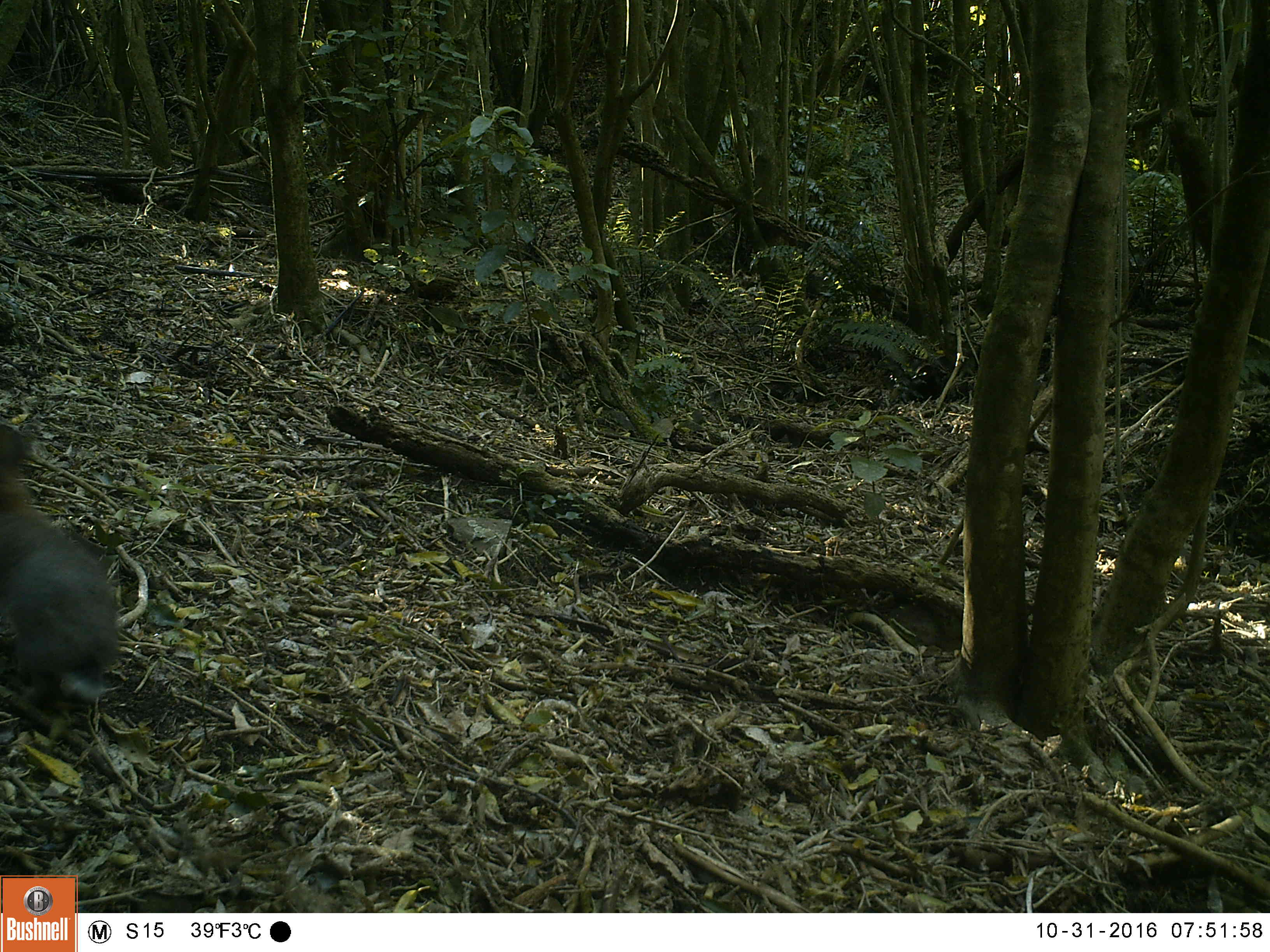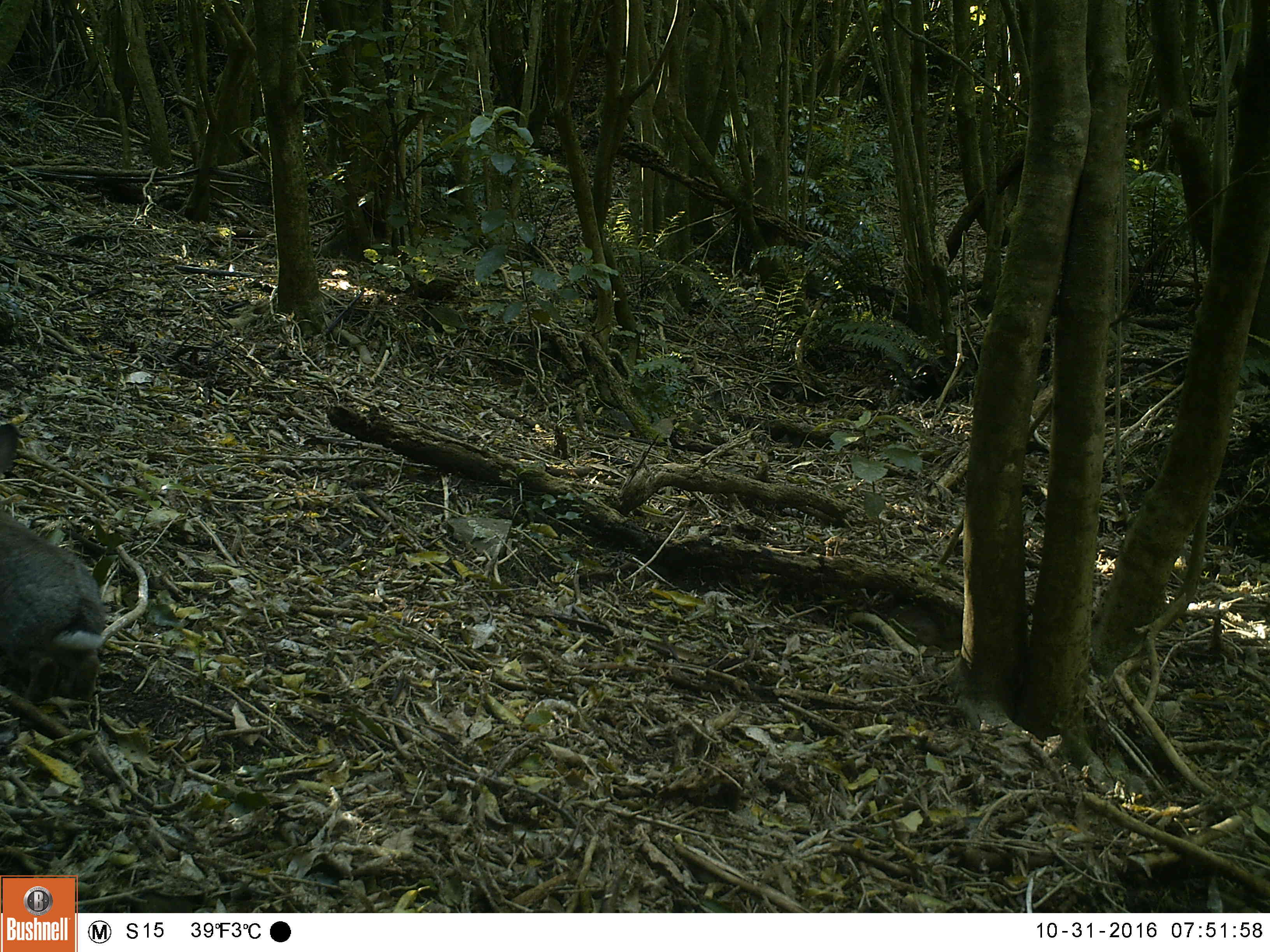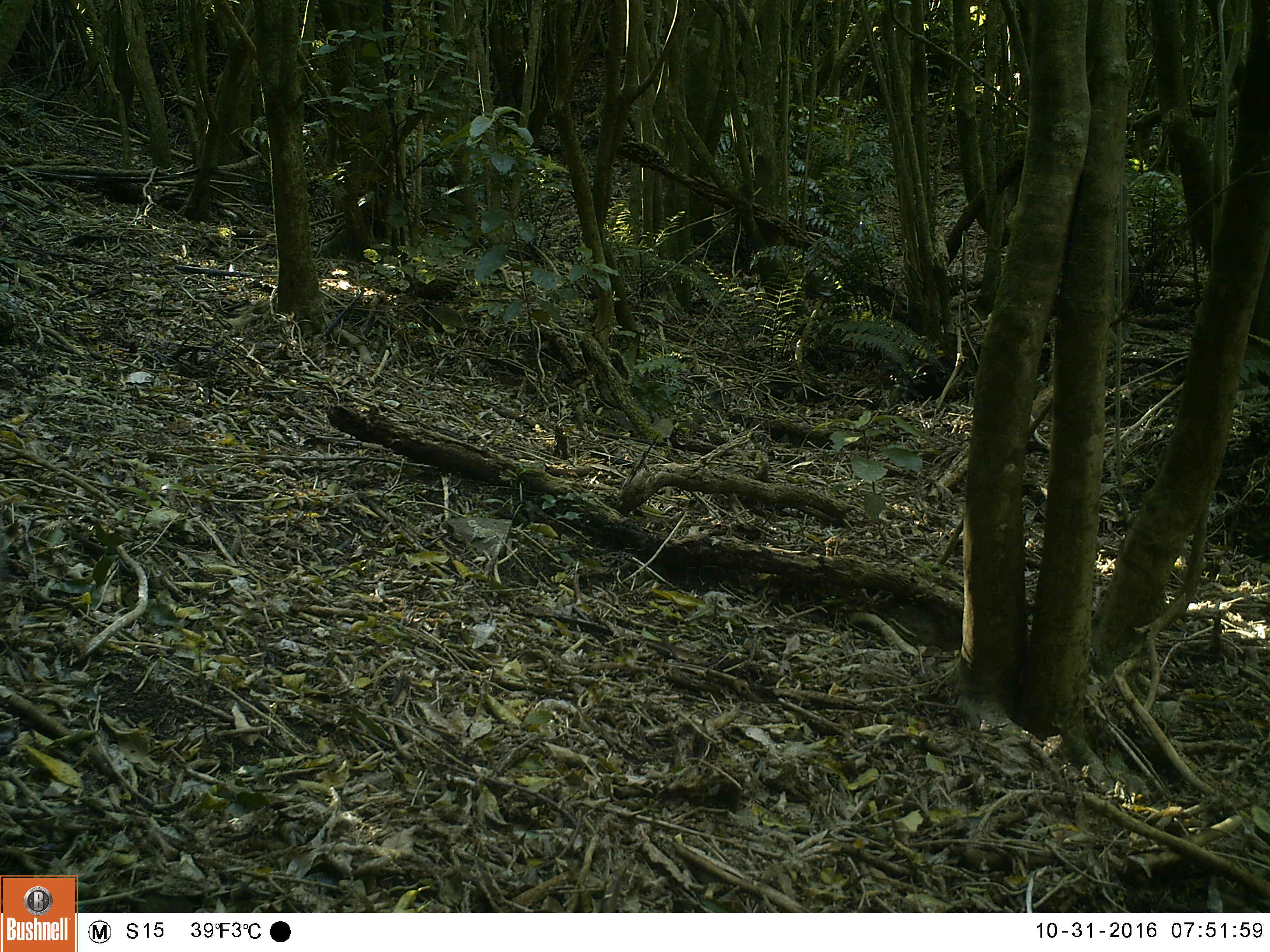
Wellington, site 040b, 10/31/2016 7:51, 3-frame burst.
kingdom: Animalia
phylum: Chordata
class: Mammalia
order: Lagomorpha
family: Leporidae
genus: Lepus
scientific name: Lepus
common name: hare